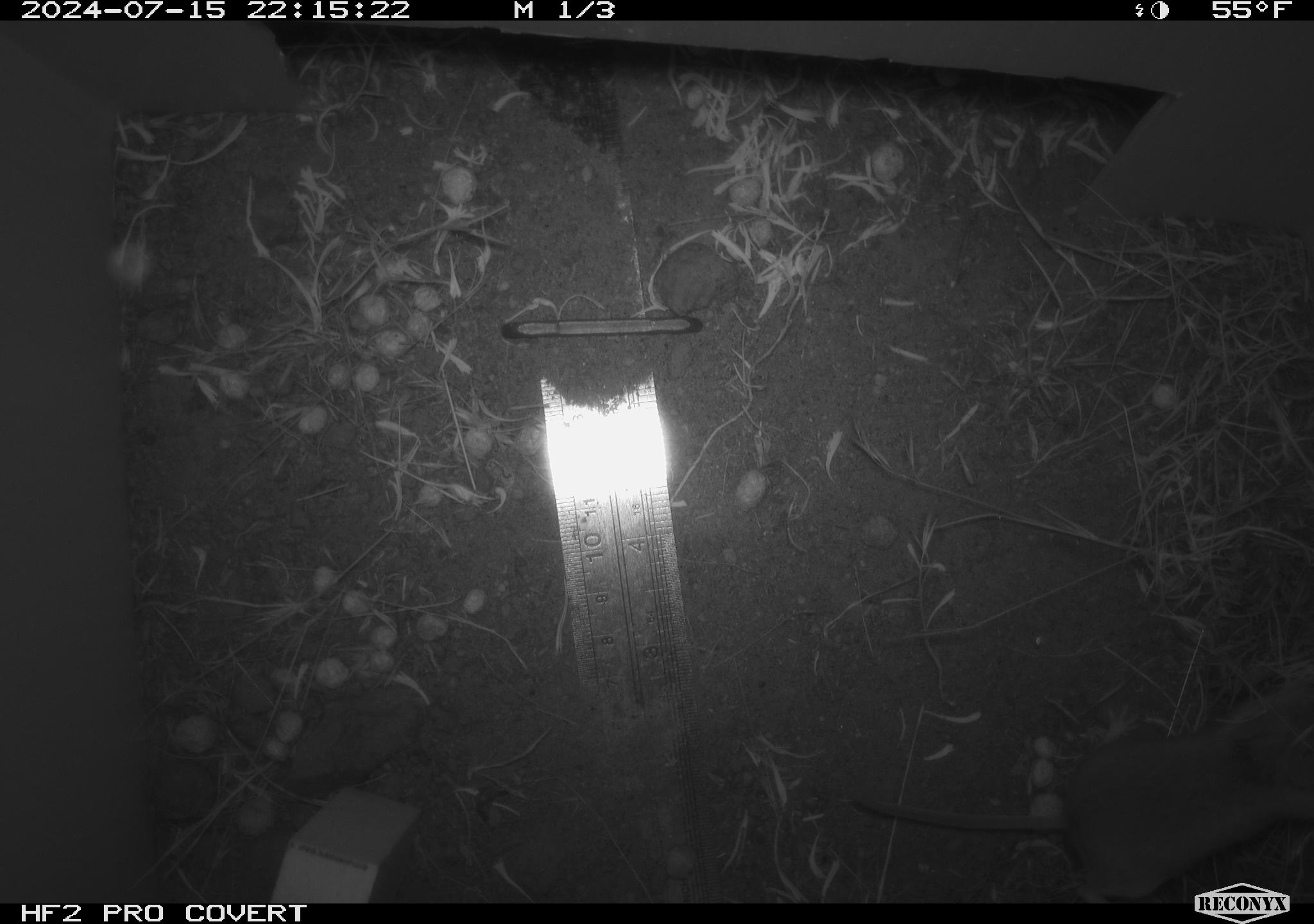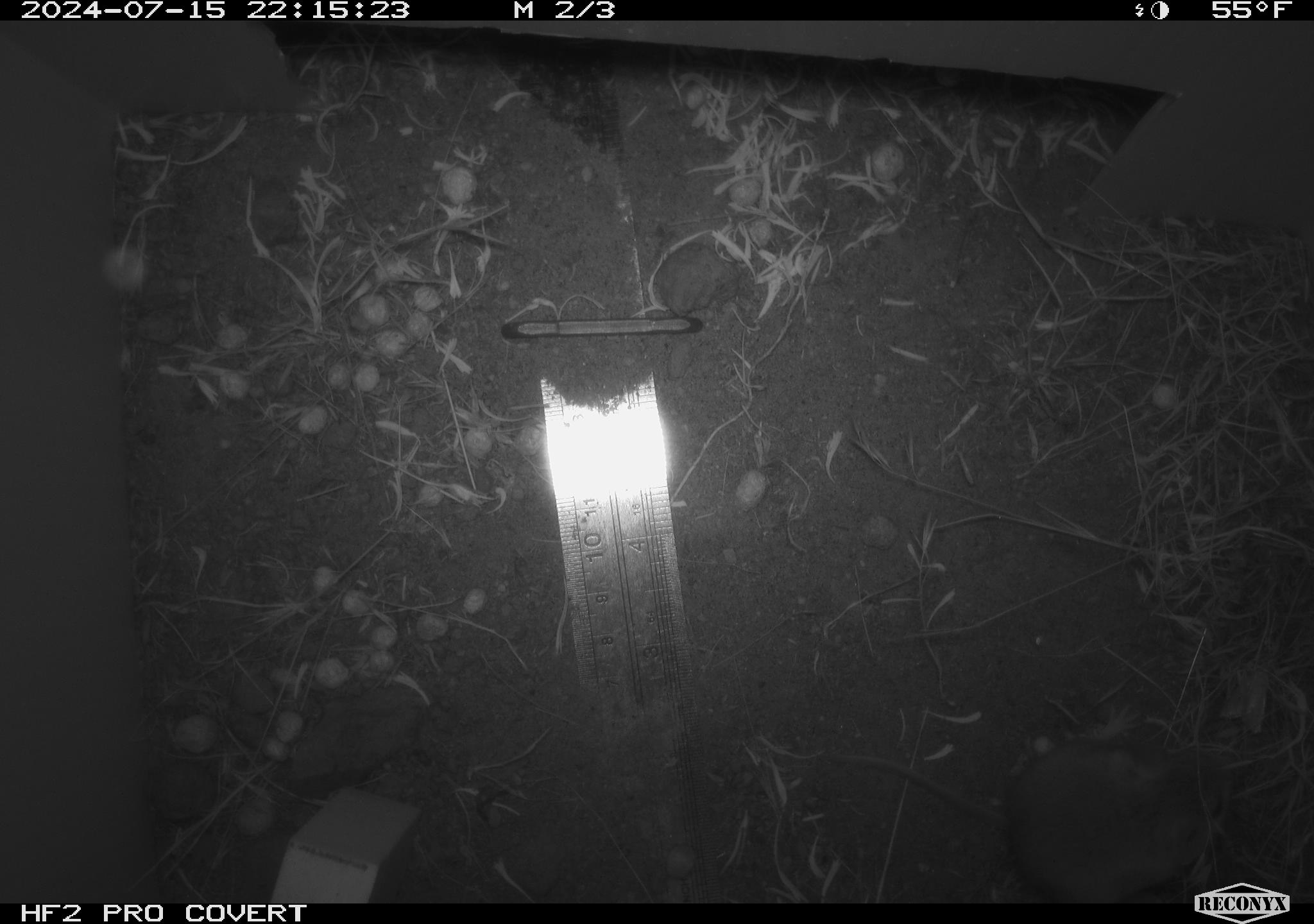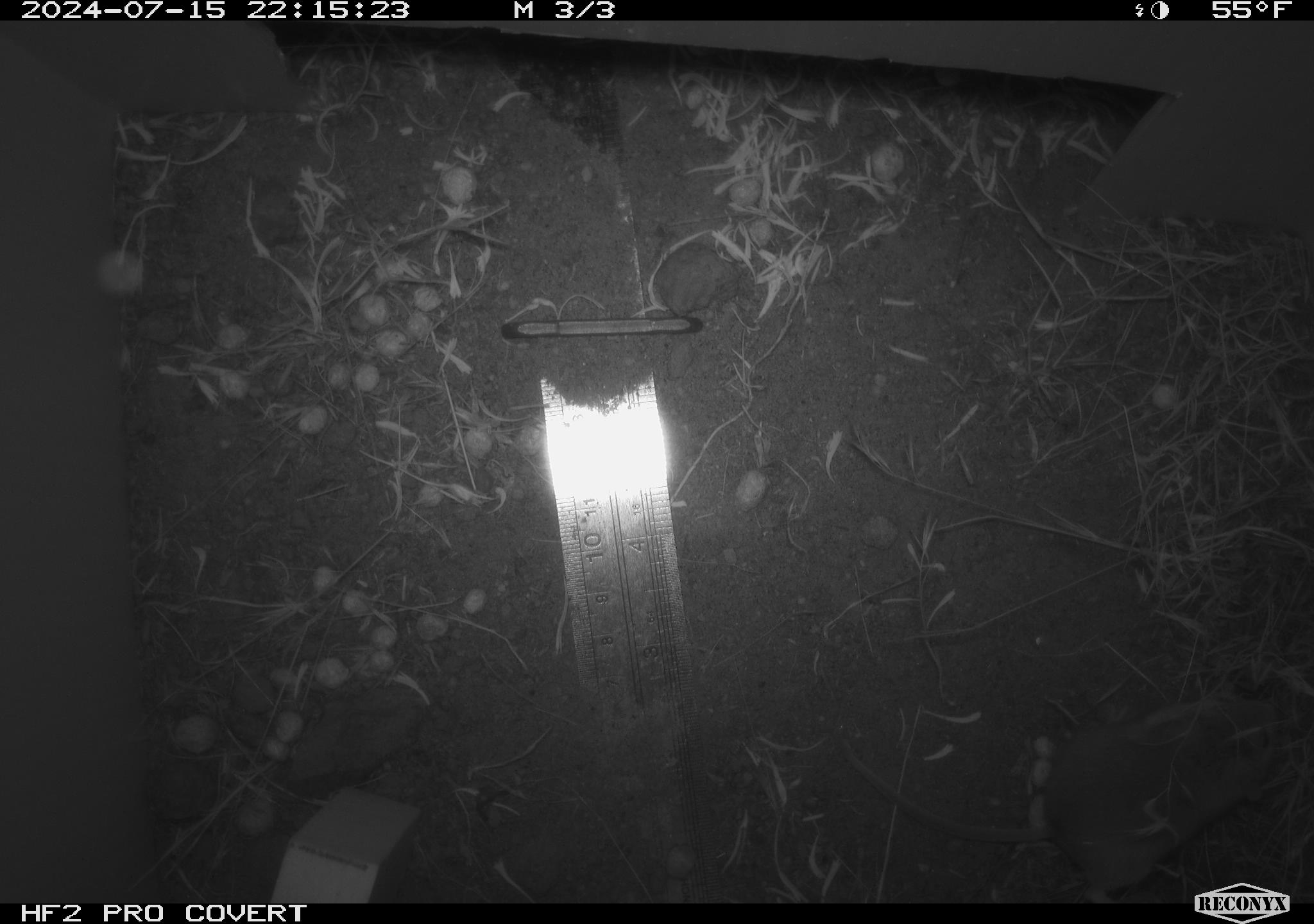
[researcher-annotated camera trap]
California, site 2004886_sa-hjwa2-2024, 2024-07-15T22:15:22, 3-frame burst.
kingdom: Animalia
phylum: Chordata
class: Mammalia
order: Rodentia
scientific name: Rodentia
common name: rodent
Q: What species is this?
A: Rodent (Rodentia).